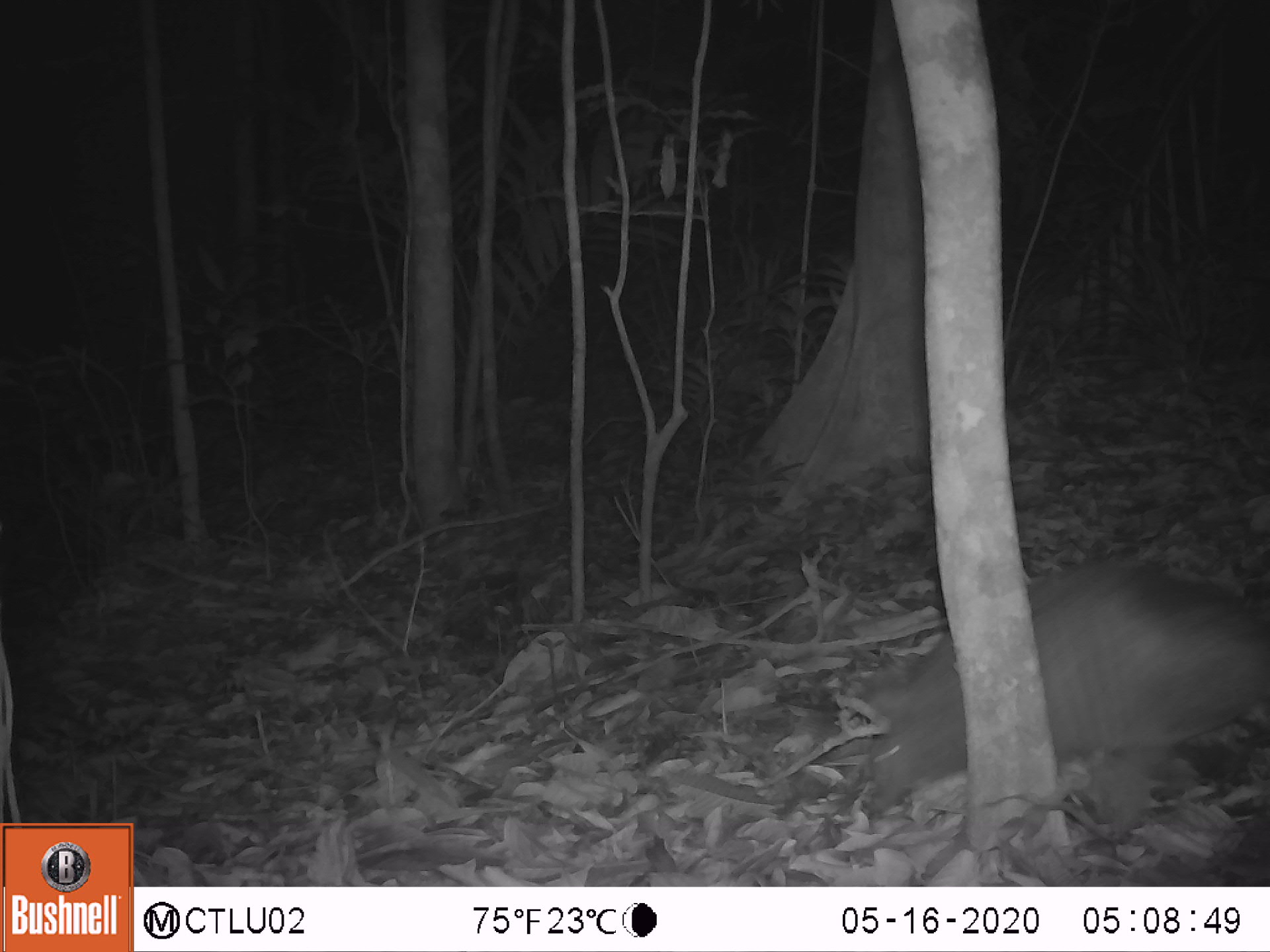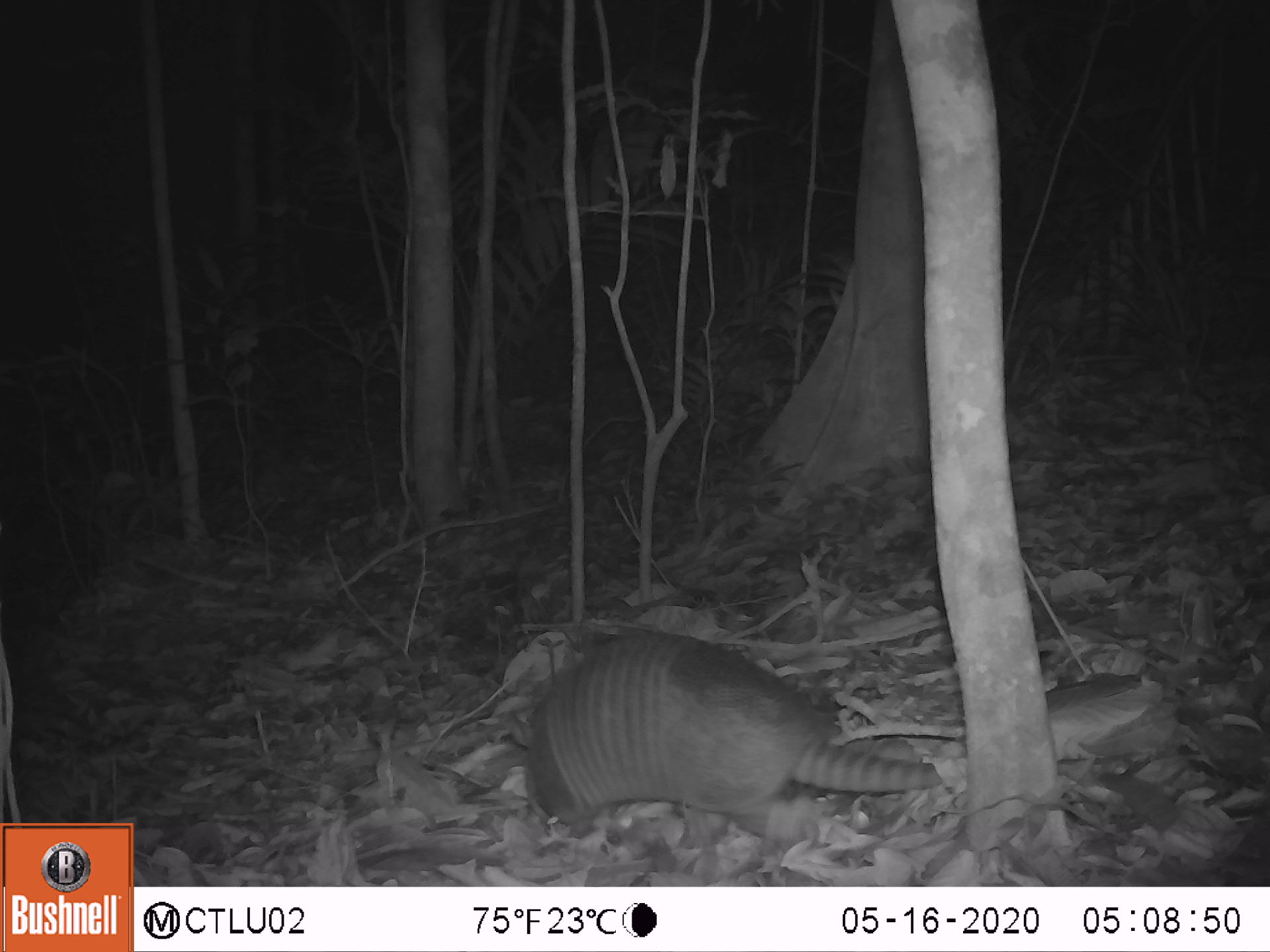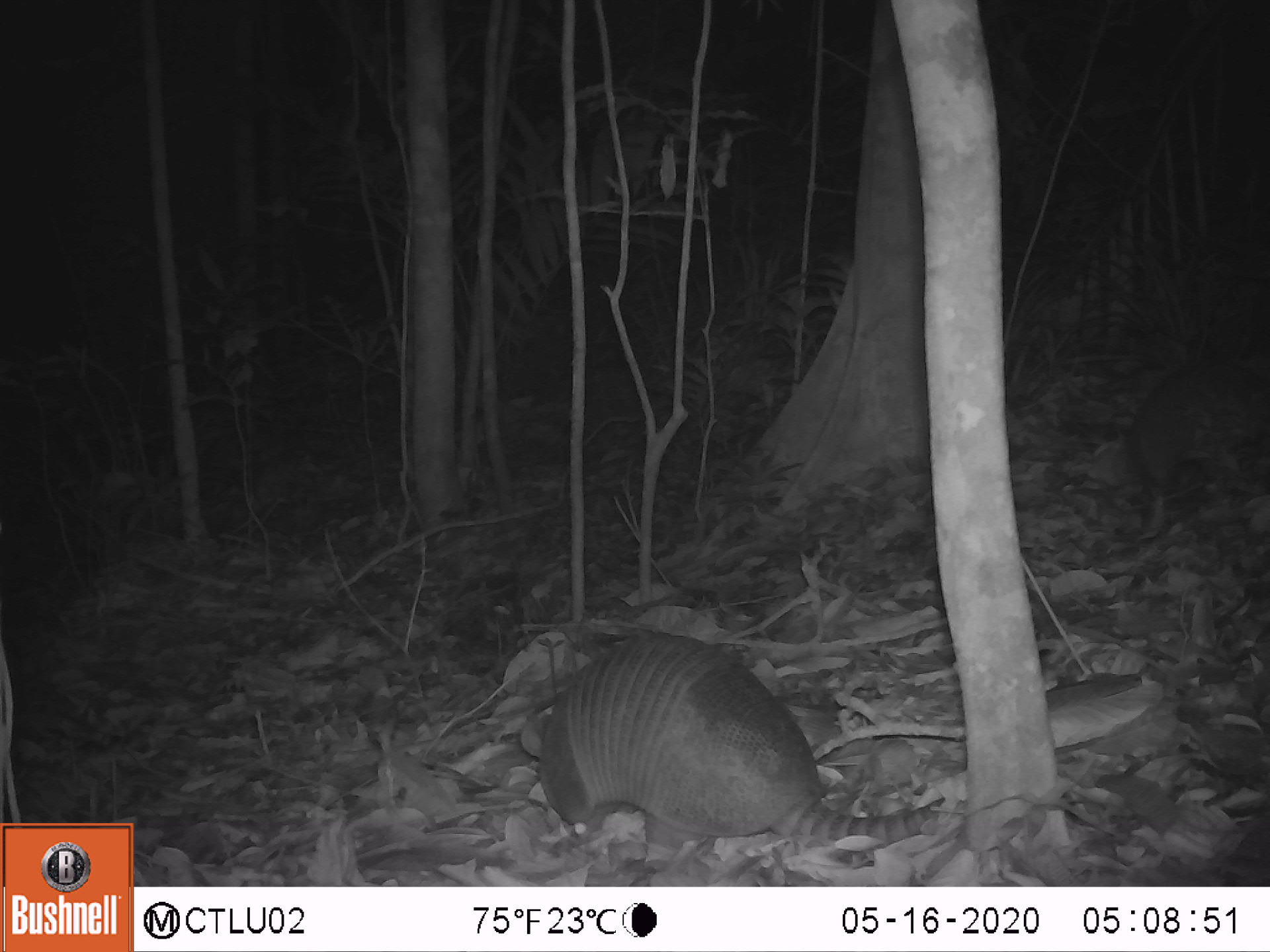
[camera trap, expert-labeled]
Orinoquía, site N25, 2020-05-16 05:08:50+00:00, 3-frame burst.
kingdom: Animalia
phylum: Chordata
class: Mammalia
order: Cingulata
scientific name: Cingulata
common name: armadillo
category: unknown armadillo